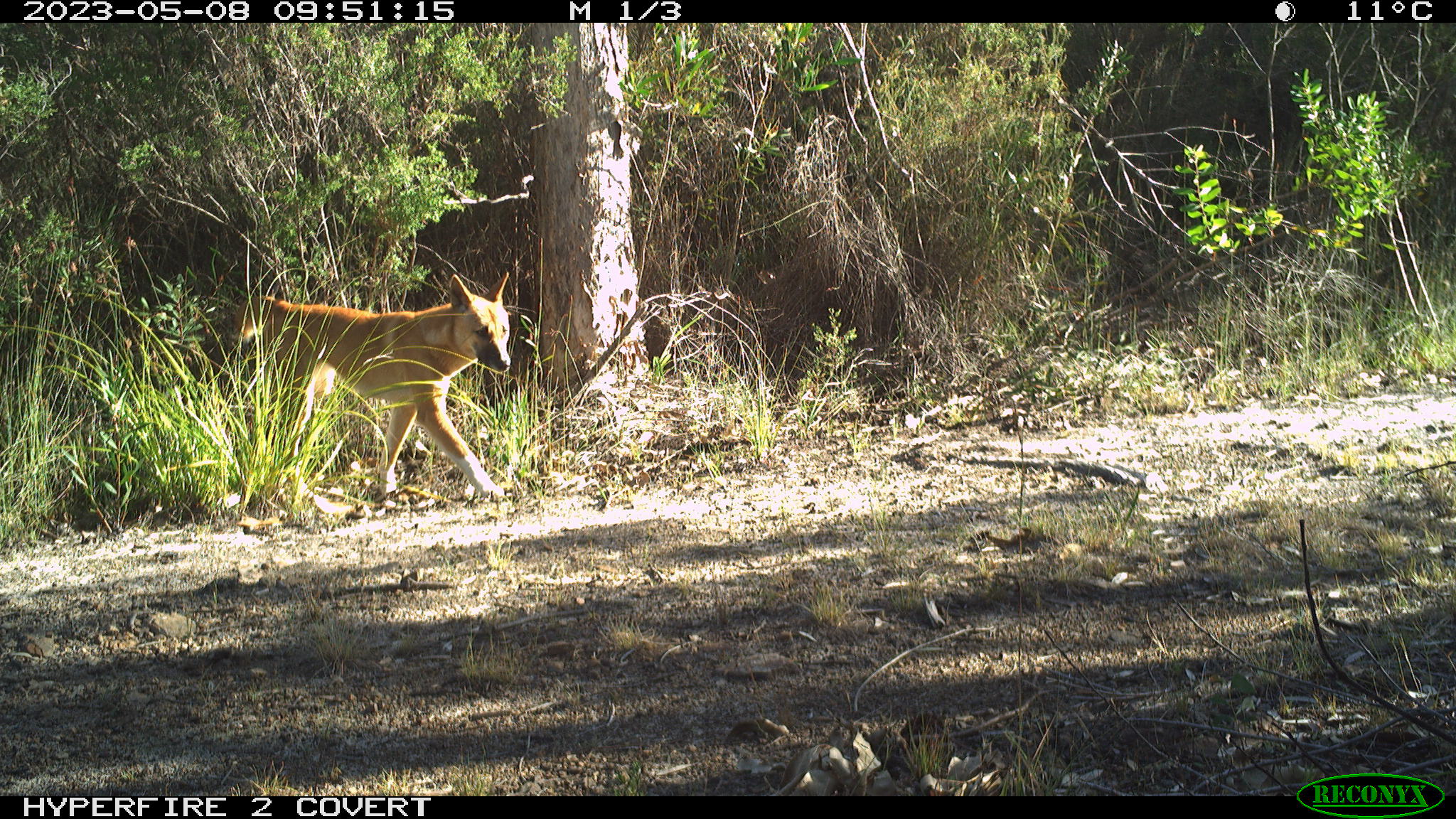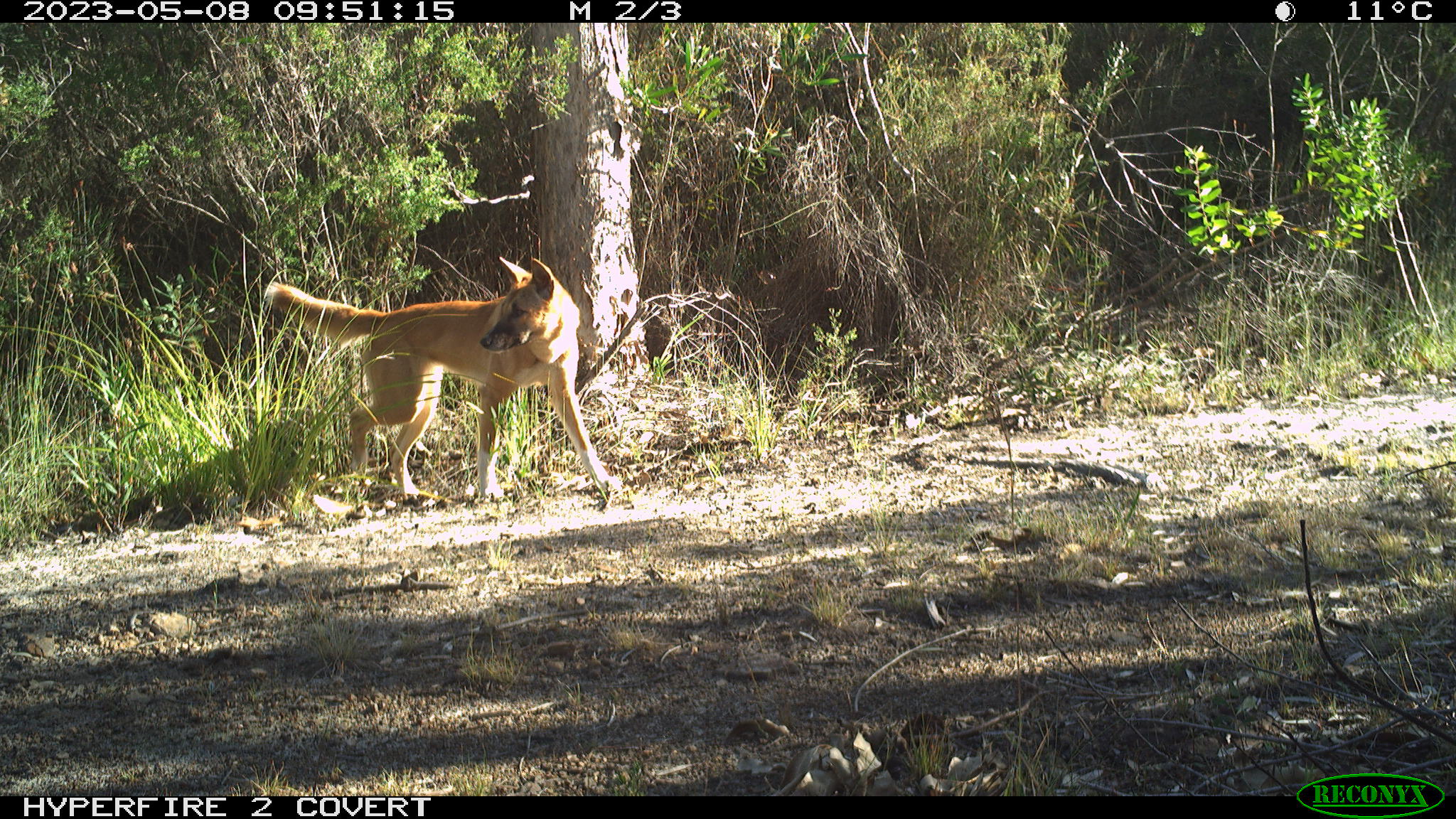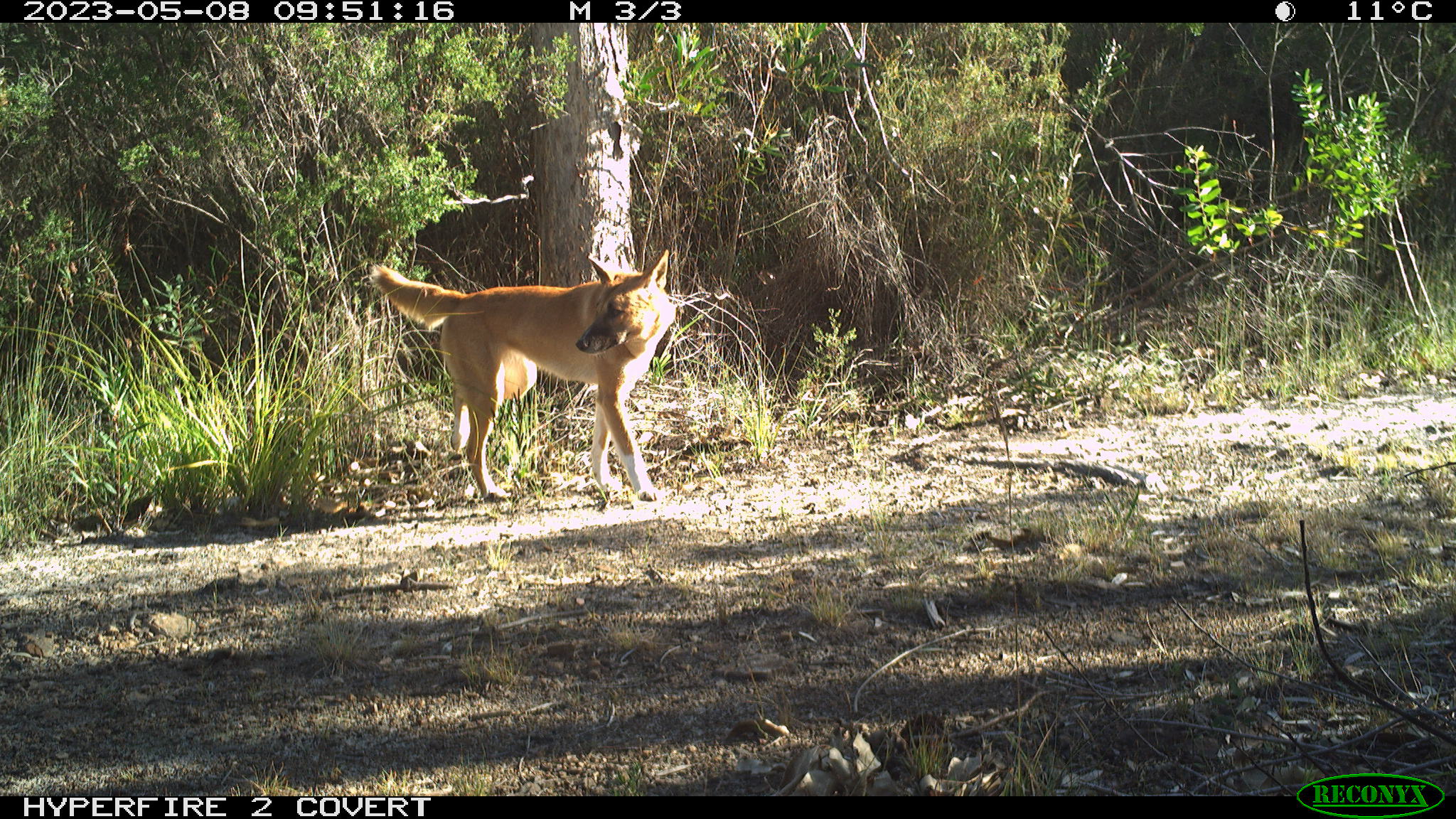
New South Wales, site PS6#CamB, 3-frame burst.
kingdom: Animalia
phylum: Chordata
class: Mammalia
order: Carnivora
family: Canidae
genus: Canis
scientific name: Canis familiaris dingo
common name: dingo